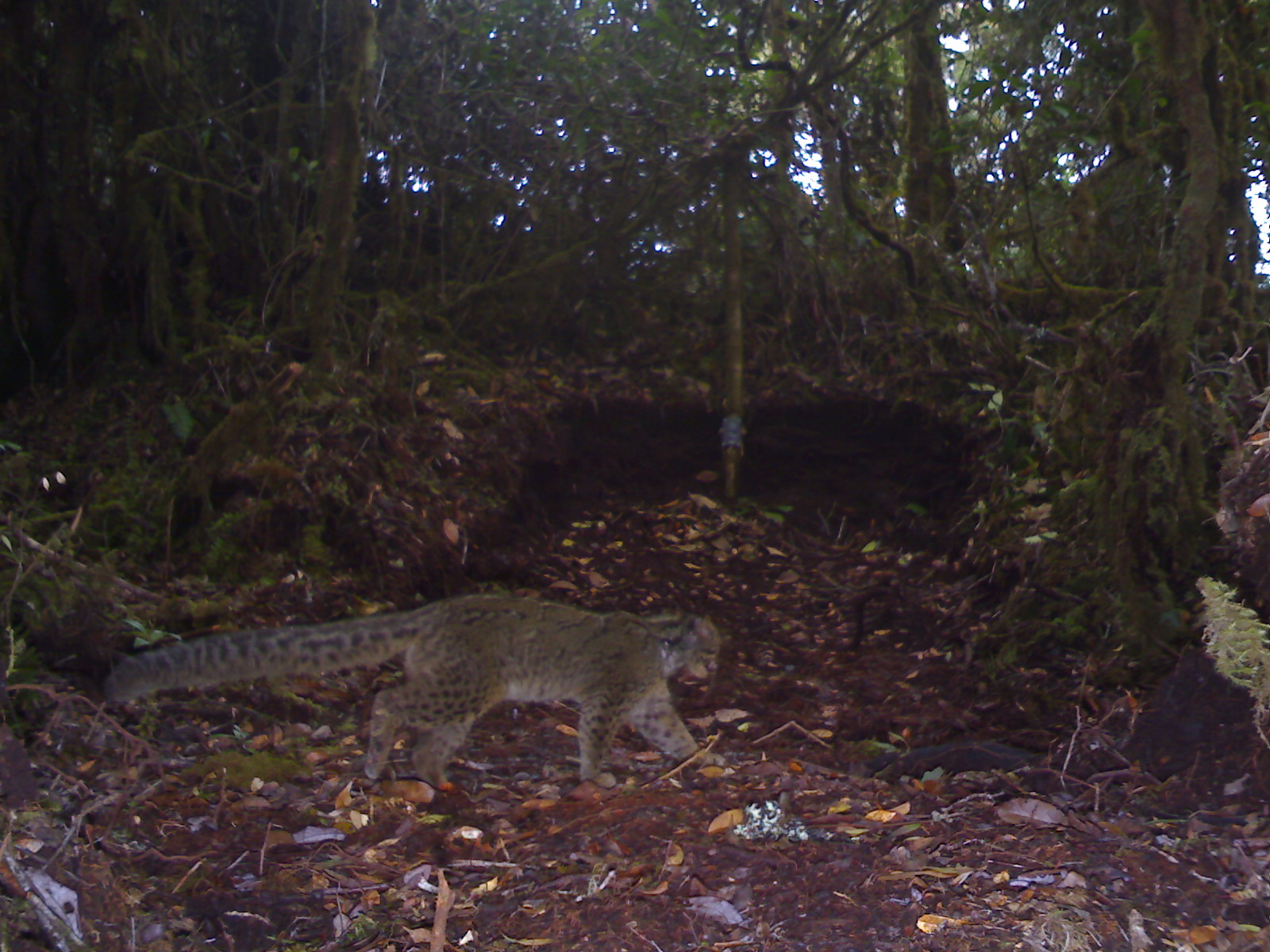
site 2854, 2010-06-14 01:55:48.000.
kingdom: Animalia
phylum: Chordata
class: Mammalia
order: Carnivora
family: Felidae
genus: Pardofelis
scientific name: Pardofelis marmorata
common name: marbled cat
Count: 1.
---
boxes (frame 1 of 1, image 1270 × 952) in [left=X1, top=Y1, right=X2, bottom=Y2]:
pardofelis marmorata: [left=99, top=588, right=724, bottom=790]